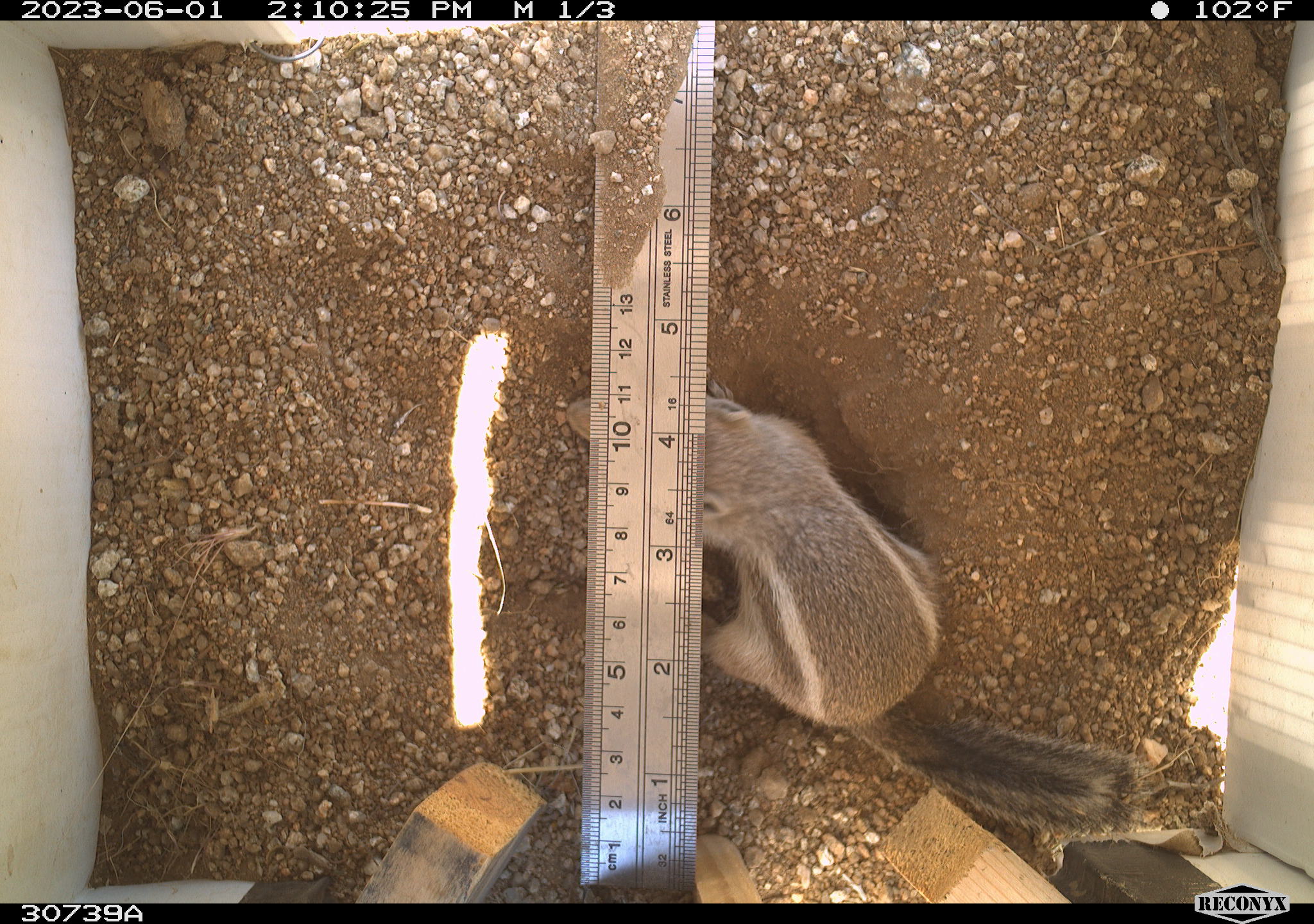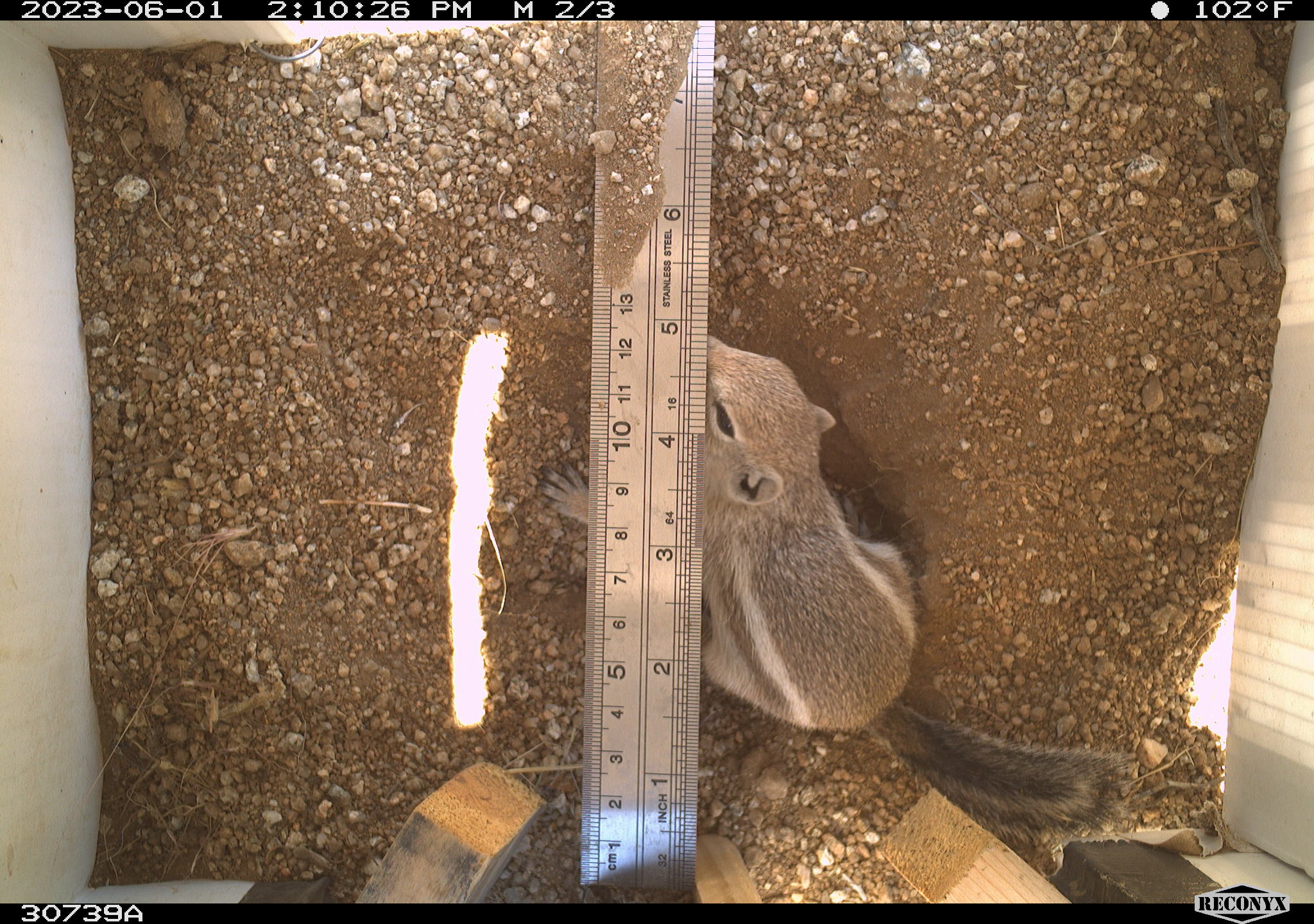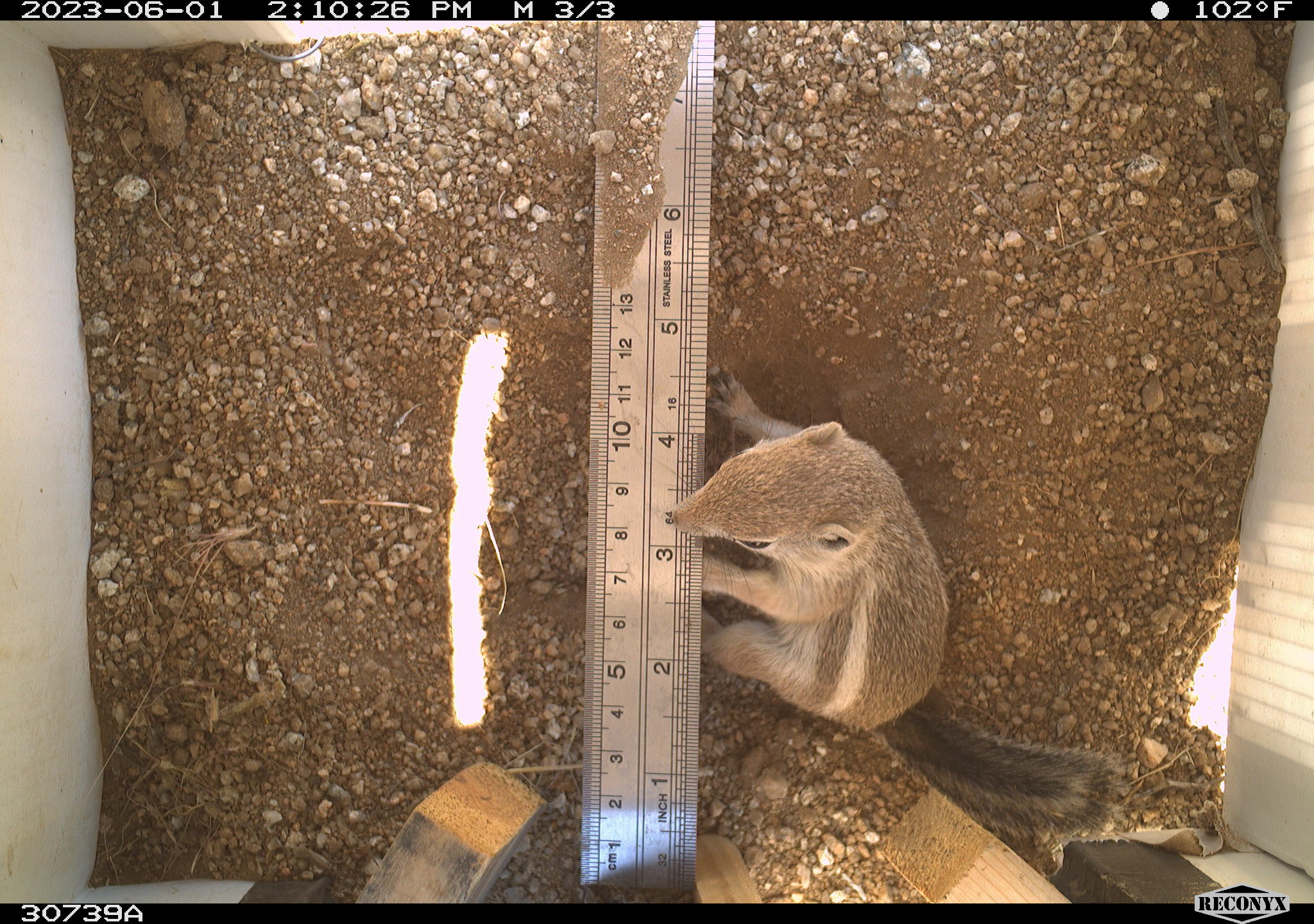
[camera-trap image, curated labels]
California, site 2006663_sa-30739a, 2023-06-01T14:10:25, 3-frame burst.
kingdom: Animalia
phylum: Chordata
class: Mammalia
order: Rodentia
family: Sciuridae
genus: Ammospermophilus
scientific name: Ammospermophilus leucurus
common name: white-tailed antelope squirrel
White-tailed antelope squirrel (Ammospermophilus leucurus).